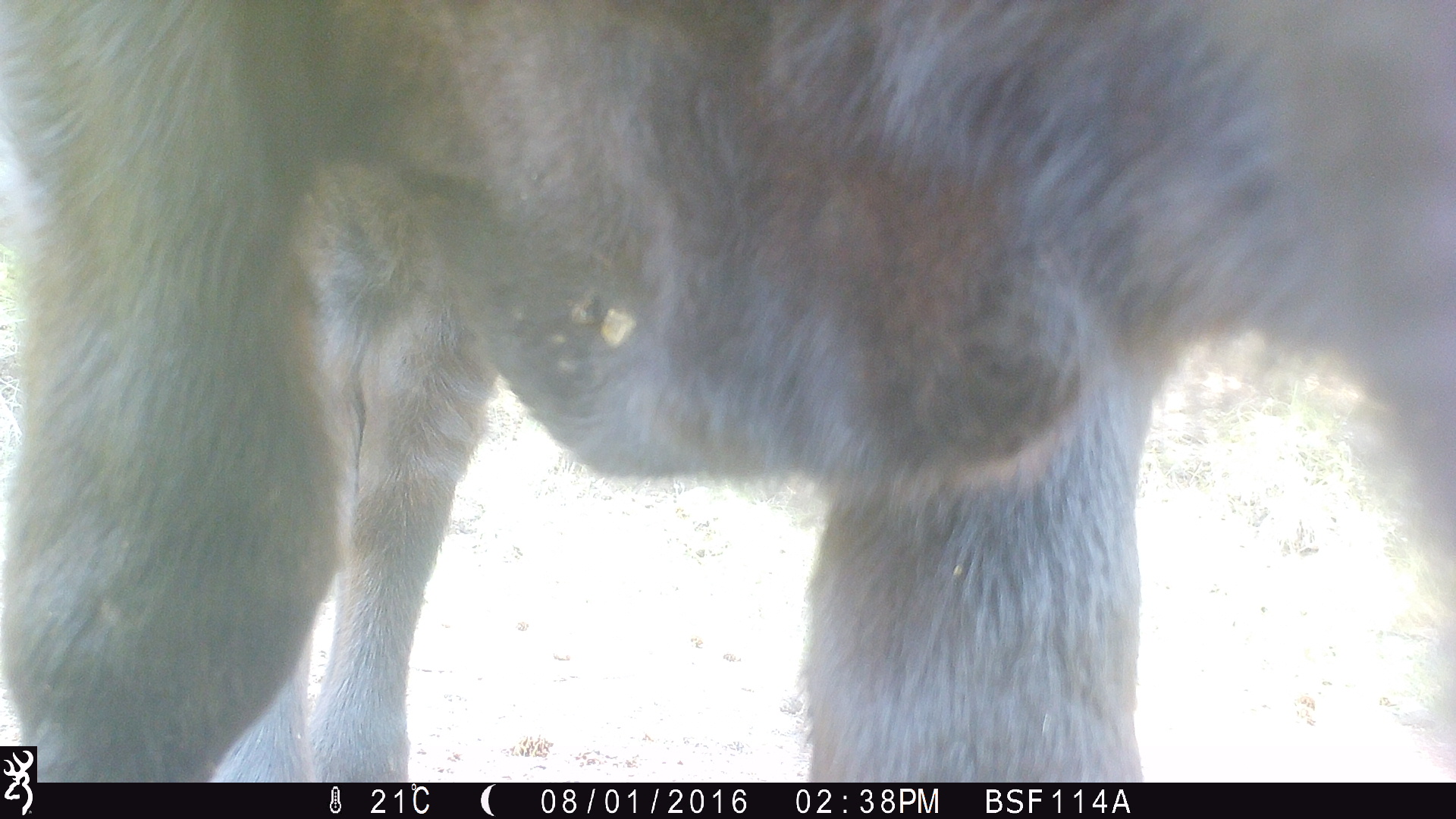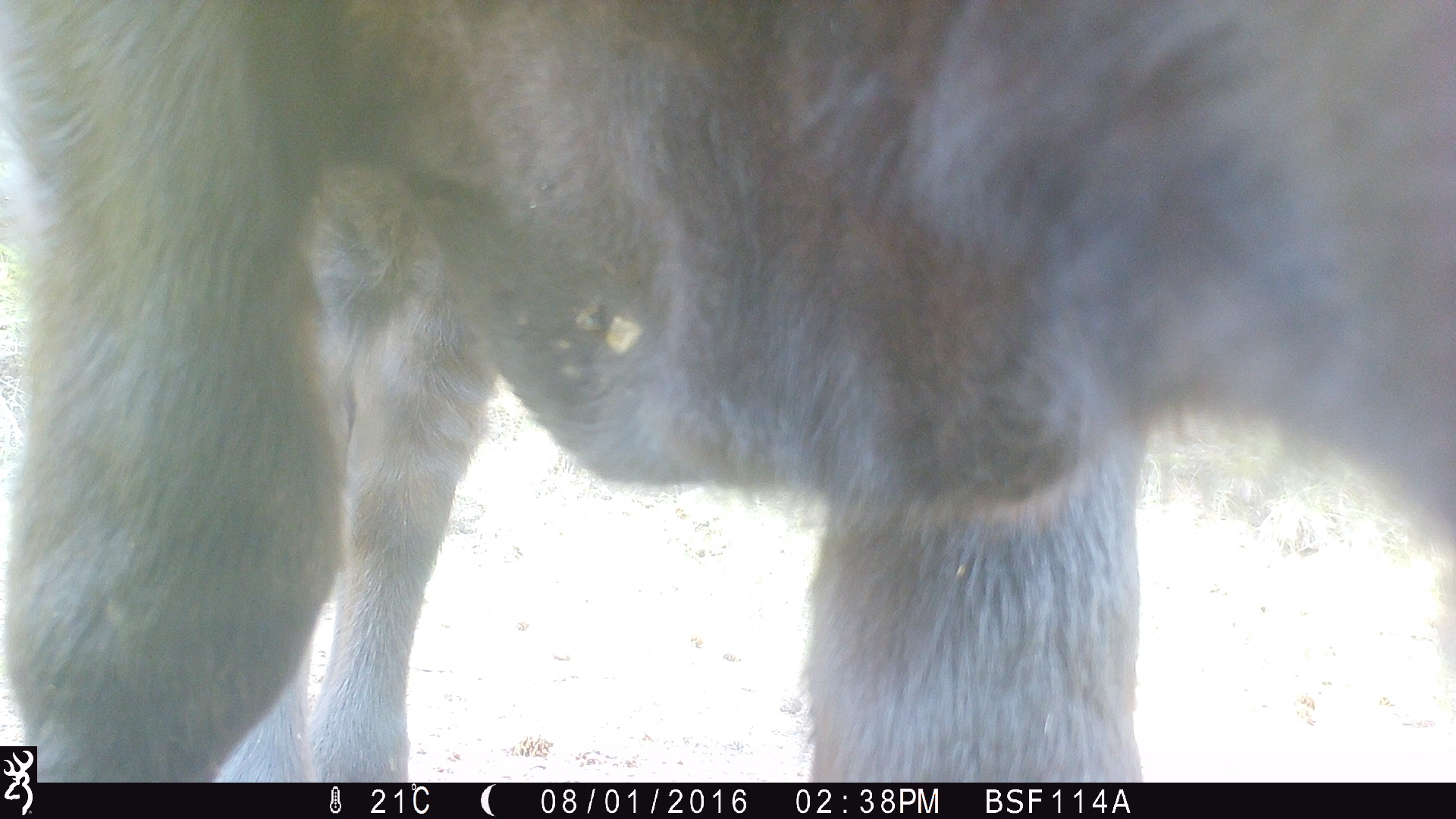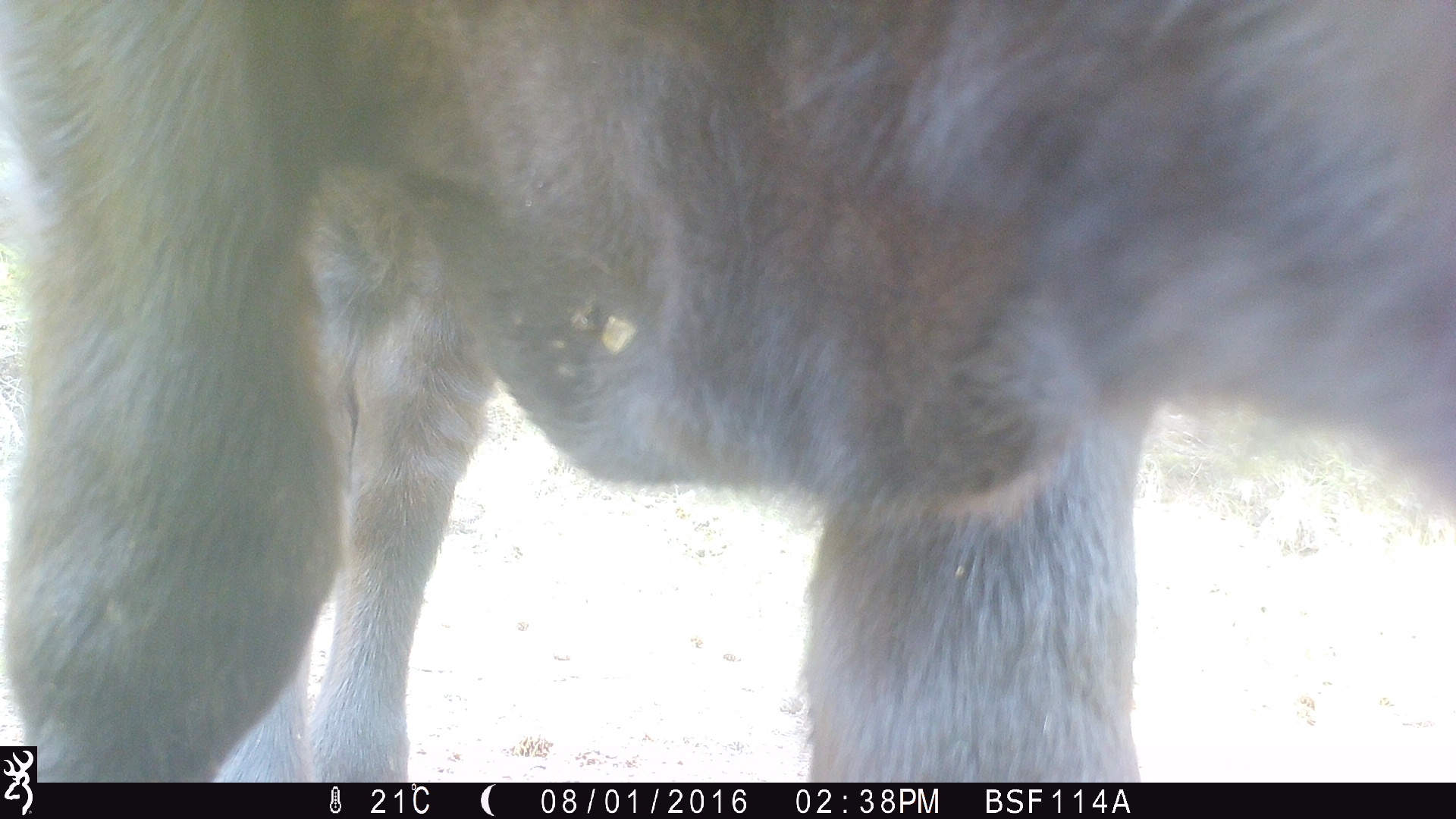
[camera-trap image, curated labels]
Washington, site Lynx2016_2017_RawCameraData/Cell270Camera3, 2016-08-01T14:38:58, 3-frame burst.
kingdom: Animalia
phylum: Chordata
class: Mammalia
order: Artiodactyla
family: Bovidae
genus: Bos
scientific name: Bos taurus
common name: domestic cattle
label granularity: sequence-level